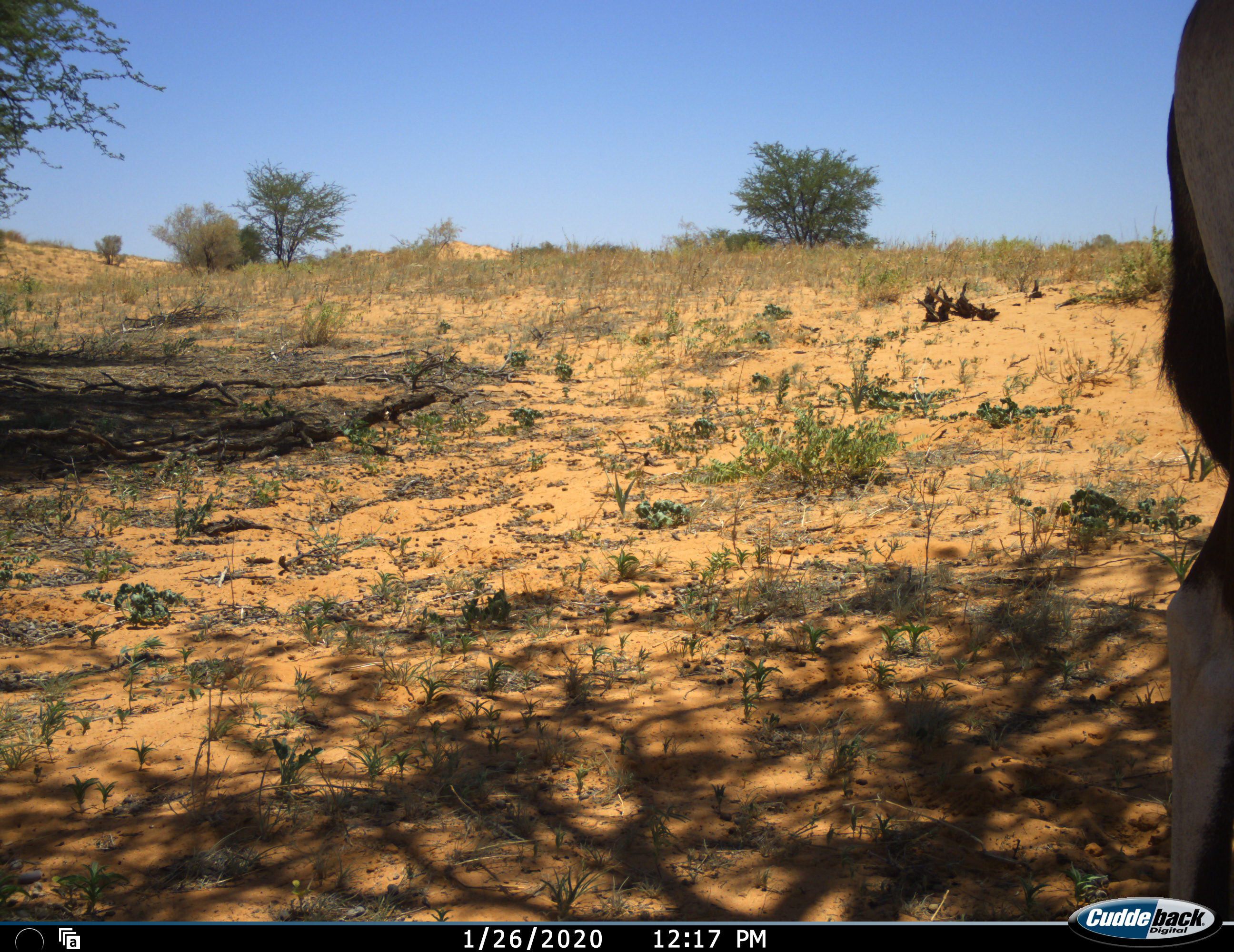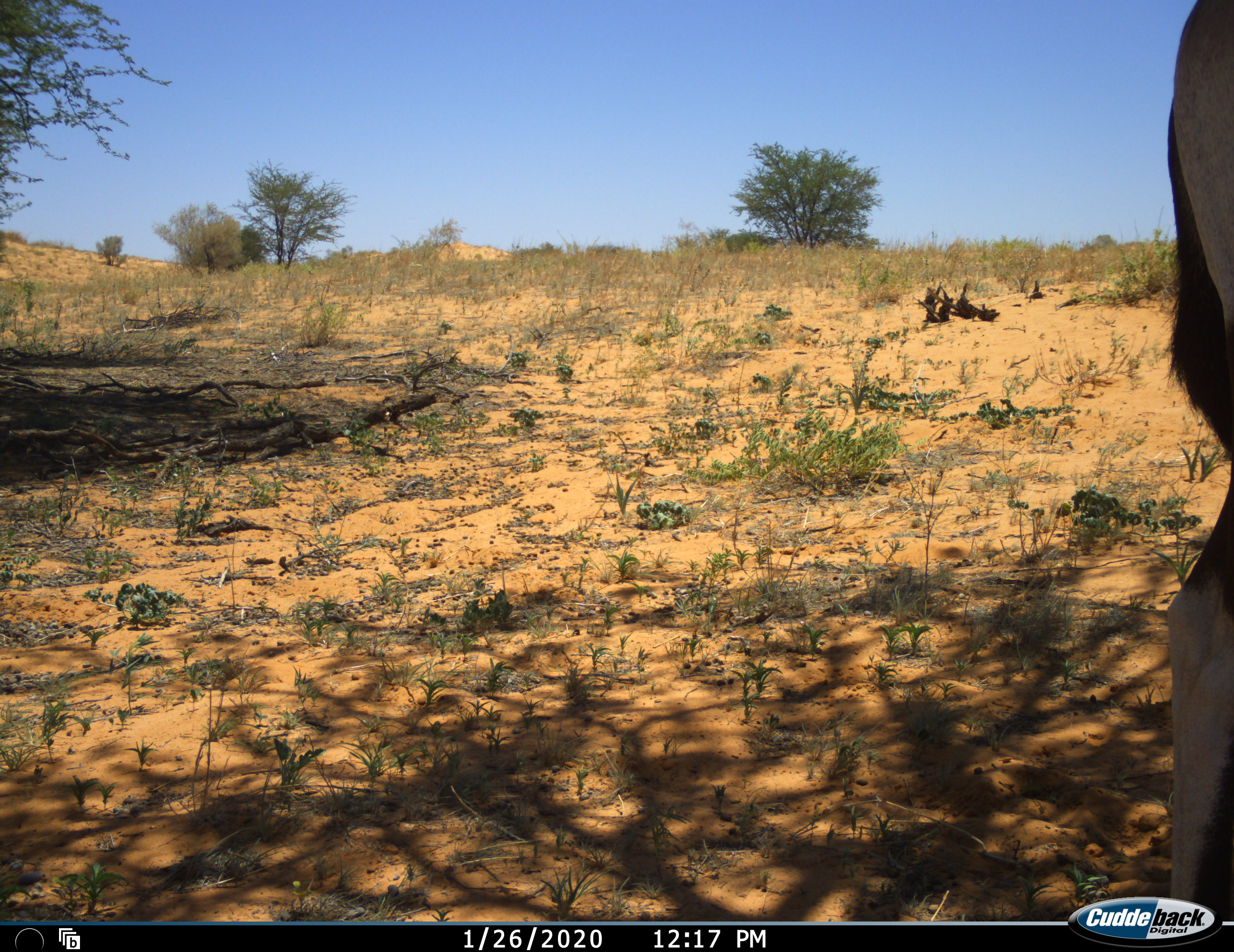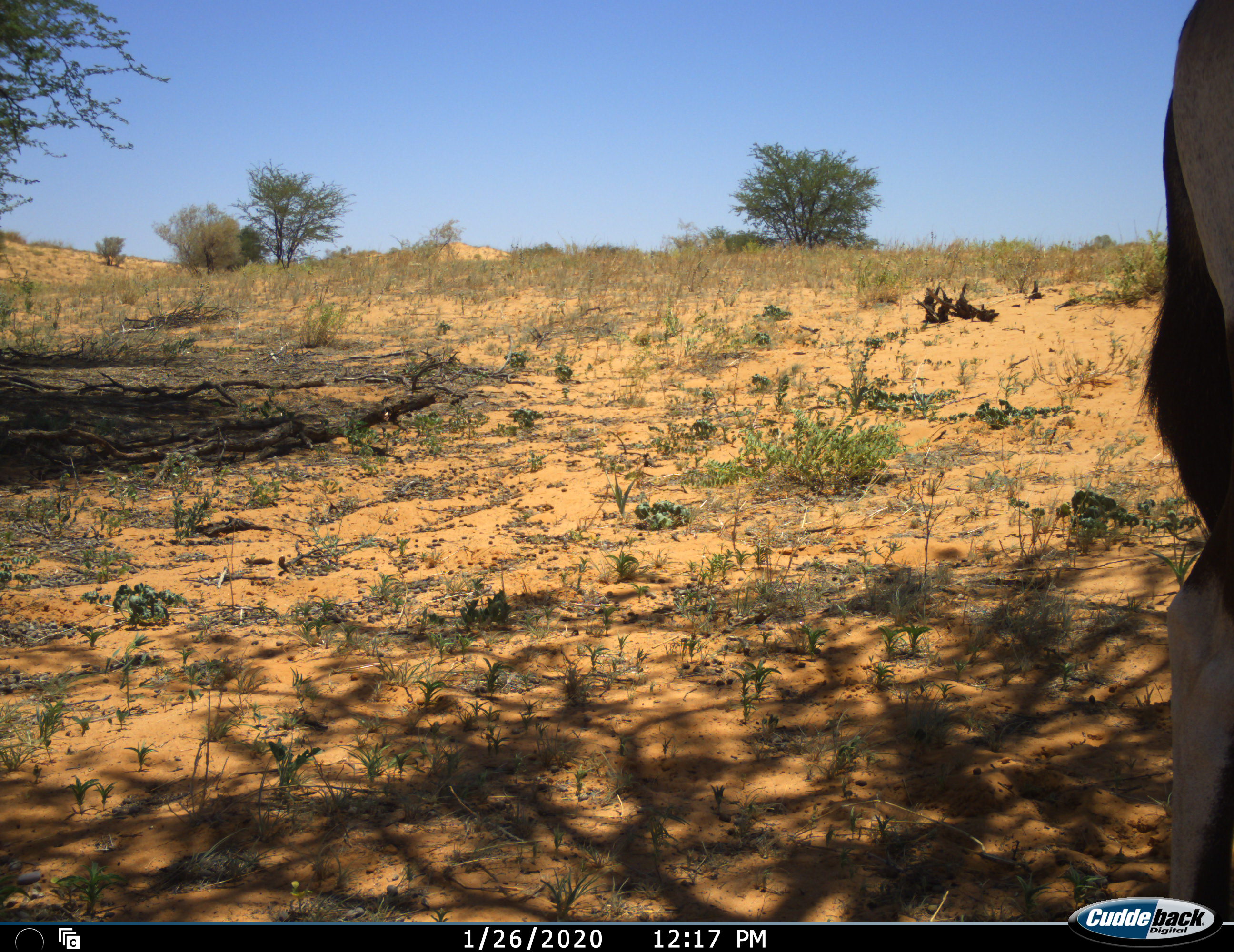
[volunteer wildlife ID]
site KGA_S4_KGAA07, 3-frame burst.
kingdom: Animalia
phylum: Chordata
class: Mammalia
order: Artiodactyla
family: Bovidae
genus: Oryx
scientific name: Oryx gazella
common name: gemsbok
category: oryx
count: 1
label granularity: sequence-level